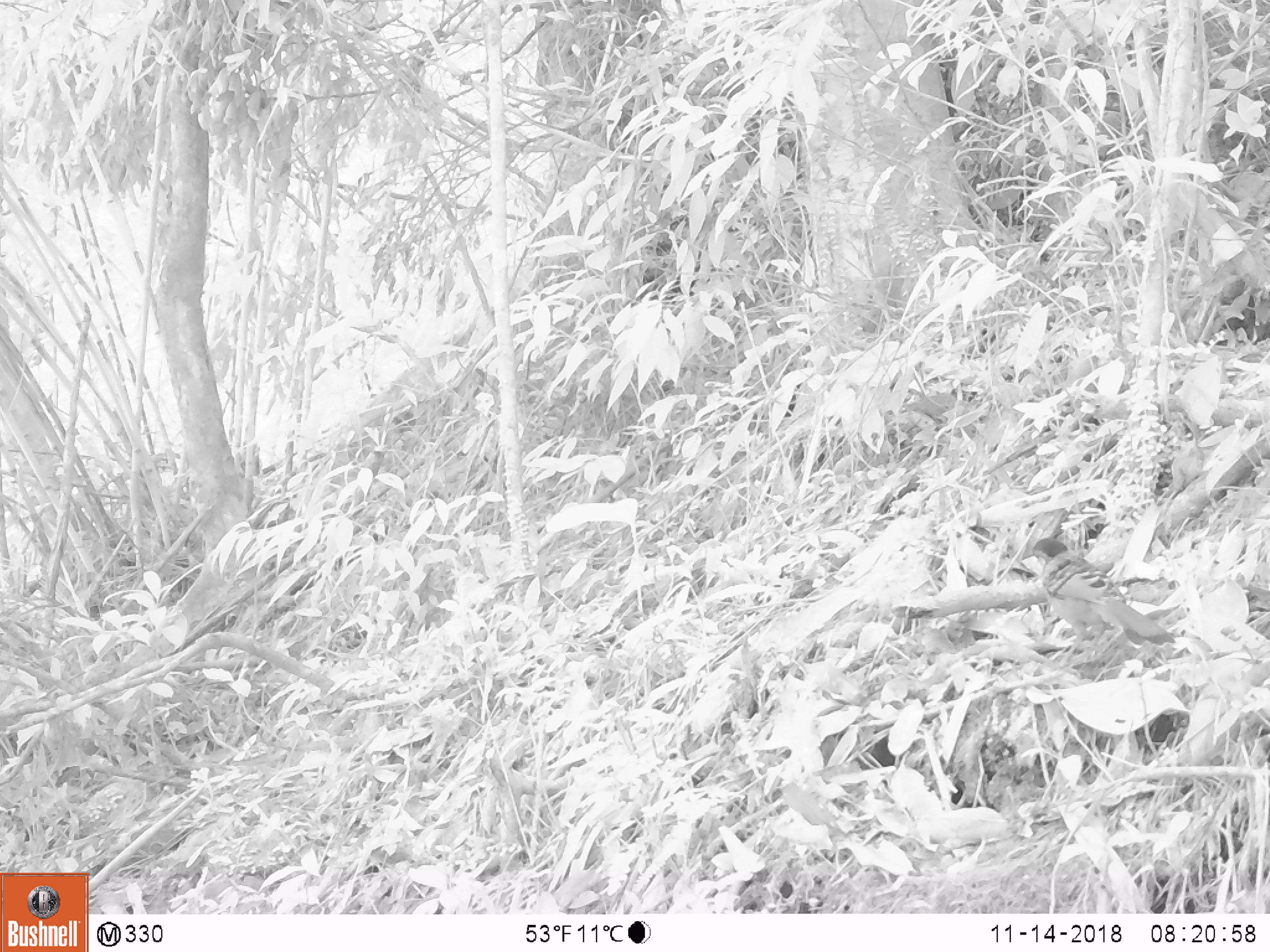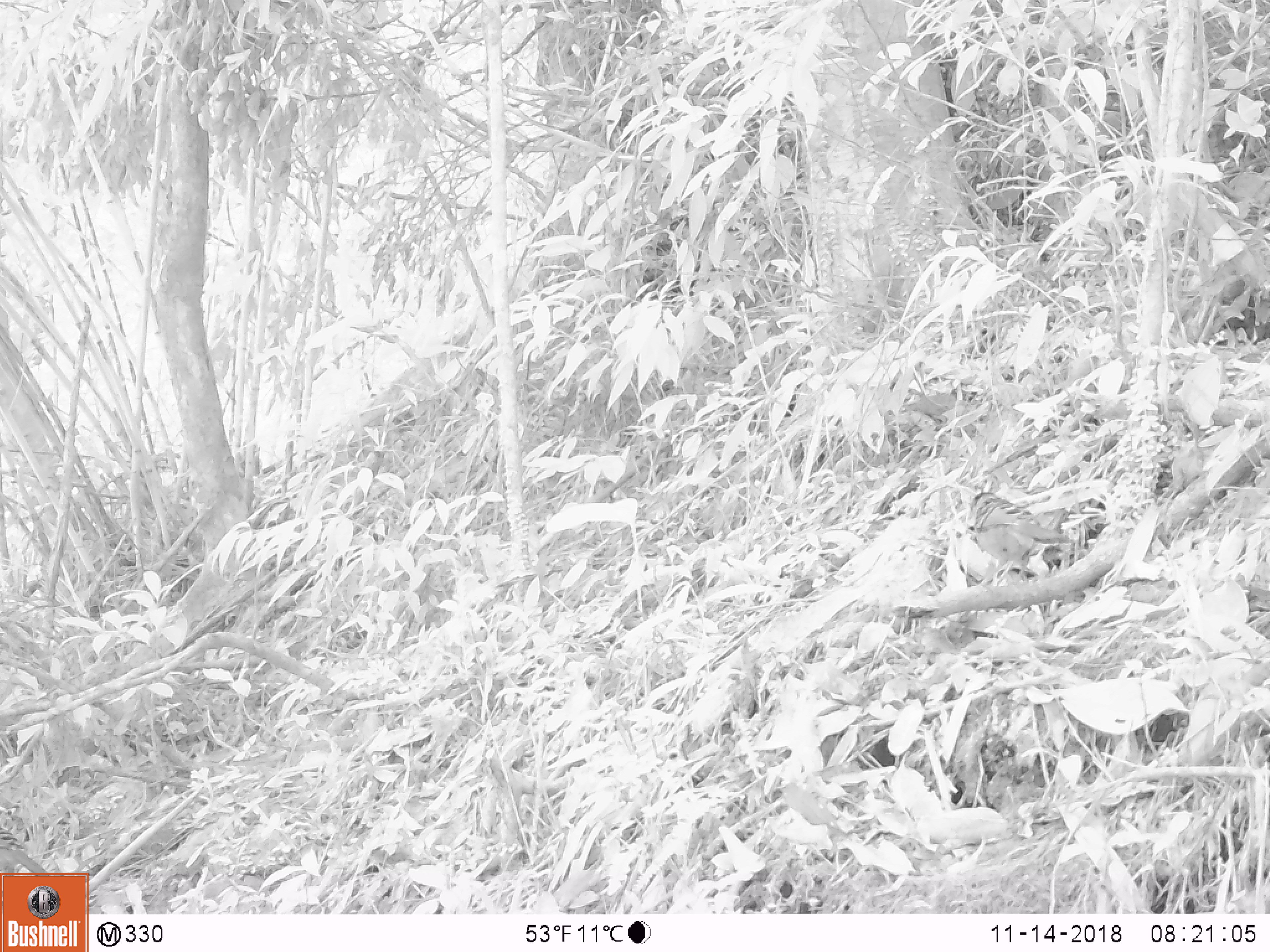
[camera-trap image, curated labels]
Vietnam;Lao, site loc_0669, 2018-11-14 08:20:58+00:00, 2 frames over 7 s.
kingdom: Animalia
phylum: Chordata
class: Aves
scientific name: Aves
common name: bird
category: unidentified bird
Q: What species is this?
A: Unidentified bird (bird) (Aves).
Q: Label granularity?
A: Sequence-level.